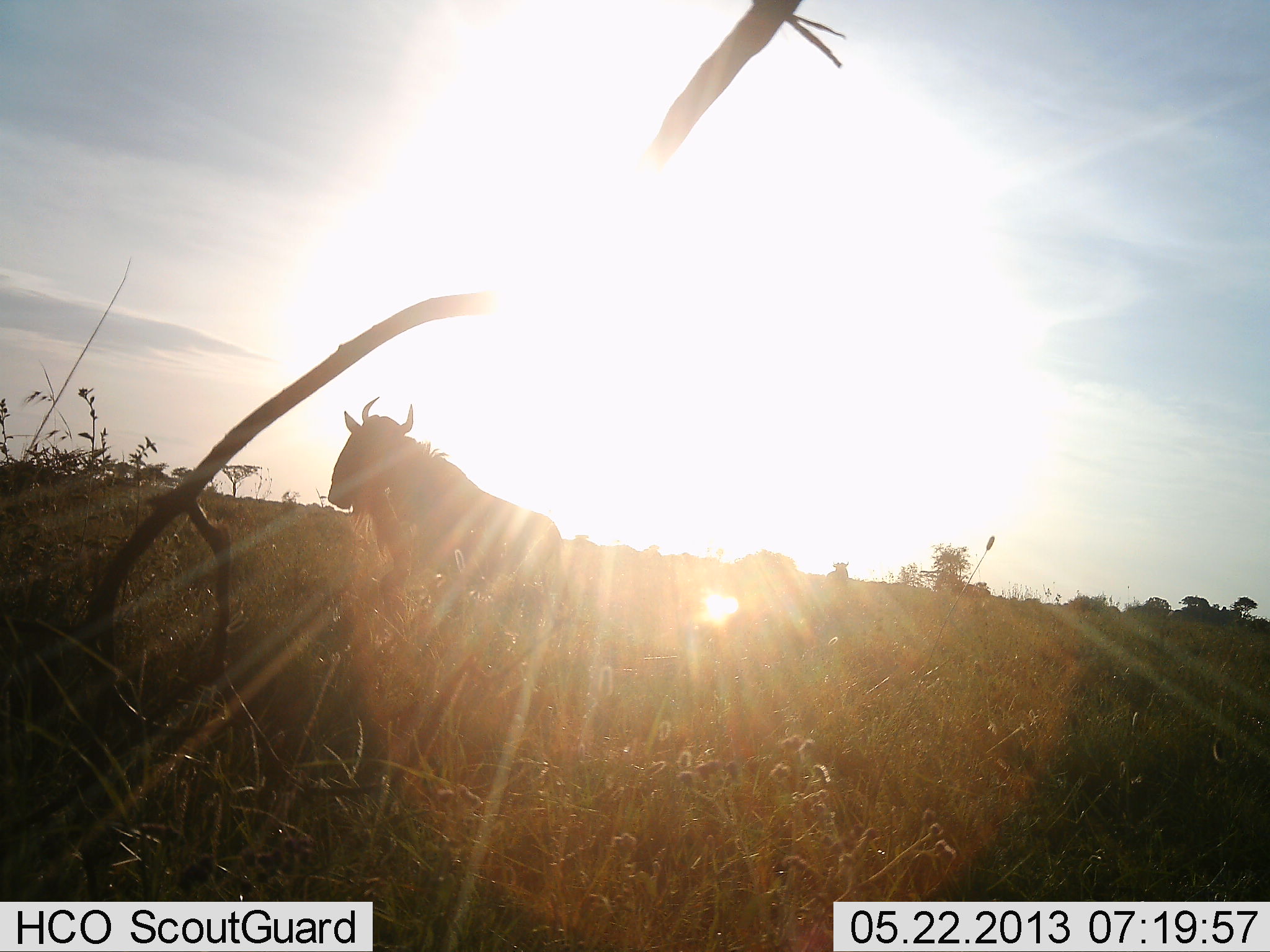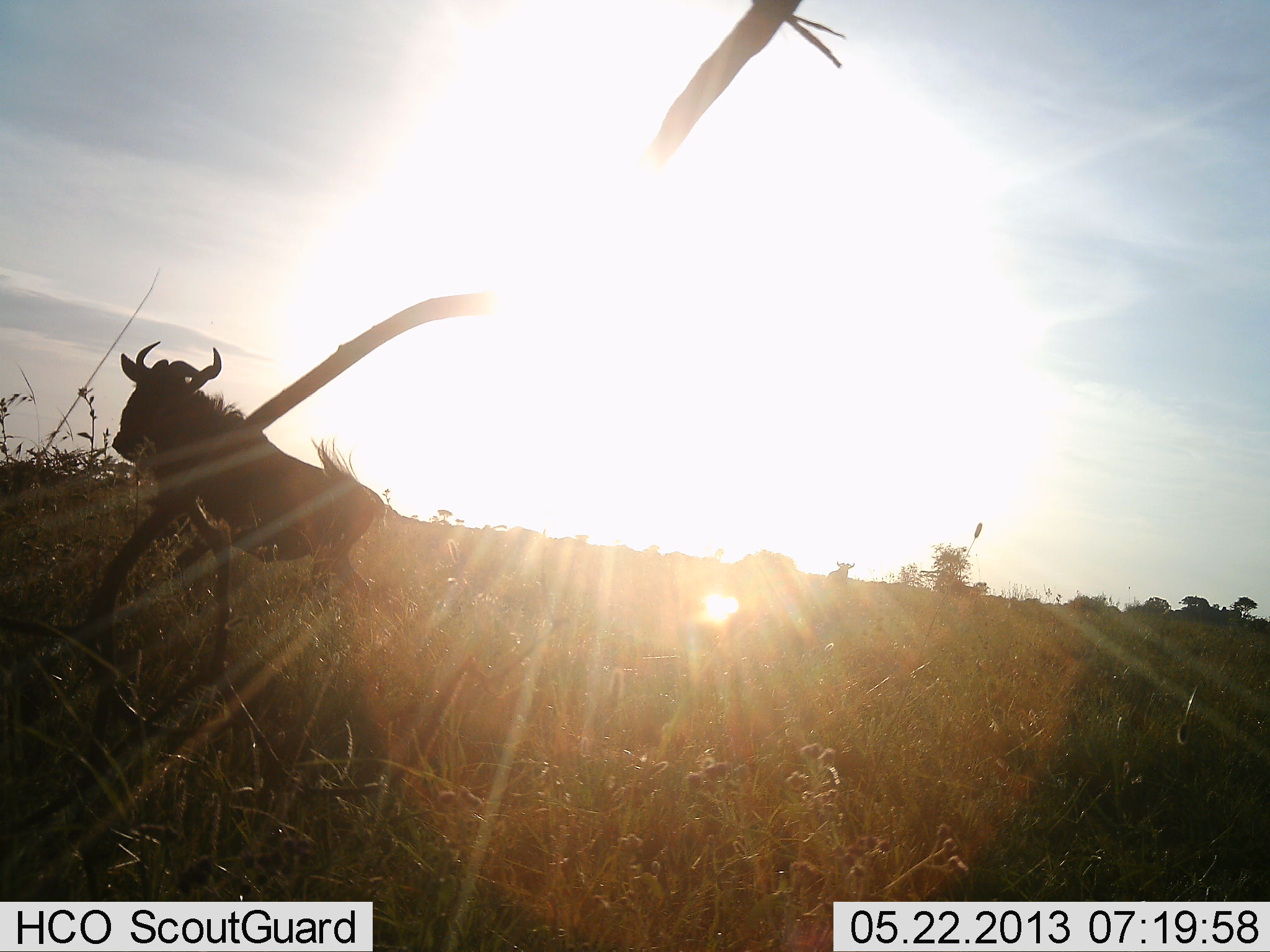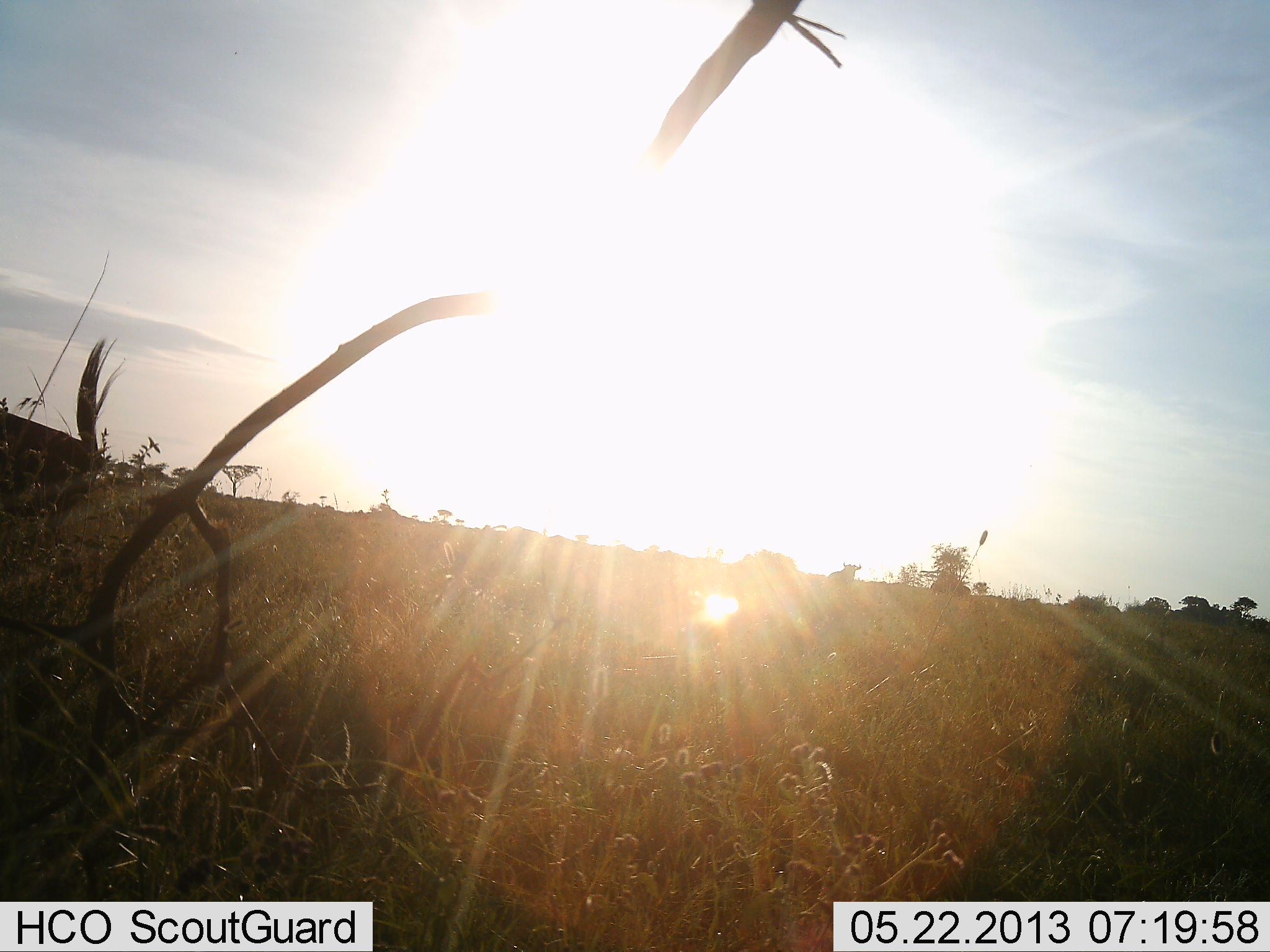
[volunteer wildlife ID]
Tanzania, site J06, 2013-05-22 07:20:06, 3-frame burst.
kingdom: Animalia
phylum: Chordata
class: Mammalia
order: Artiodactyla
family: Bovidae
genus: Connochaetes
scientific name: Connochaetes taurinus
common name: blue wildebeest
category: wildebeest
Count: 2.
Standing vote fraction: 20%.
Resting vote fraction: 0%.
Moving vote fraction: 90%.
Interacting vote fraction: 0%.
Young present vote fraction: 0%.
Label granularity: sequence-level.